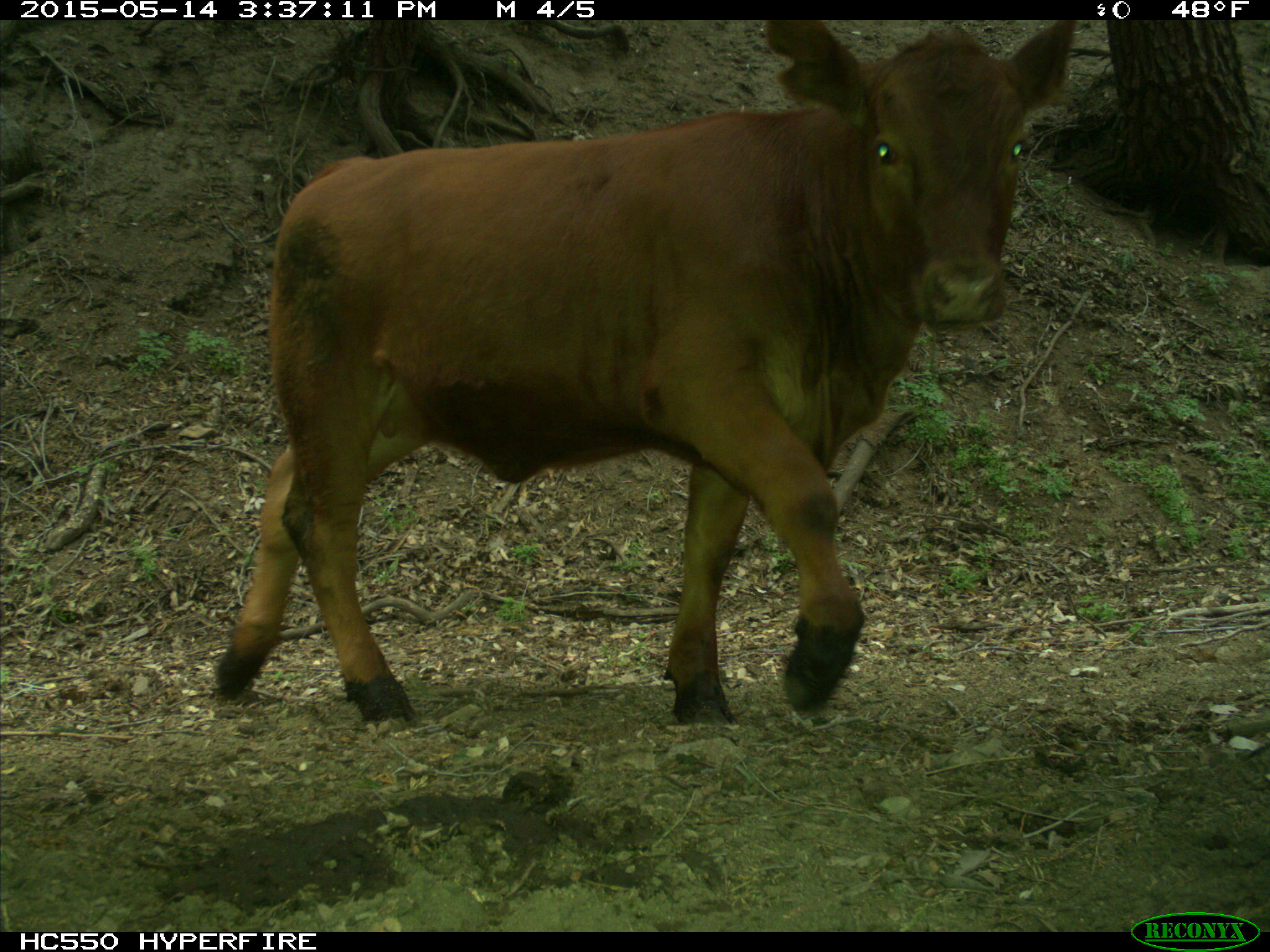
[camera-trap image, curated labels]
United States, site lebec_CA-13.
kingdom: Animalia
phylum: Chordata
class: Mammalia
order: Artiodactyla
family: Bovidae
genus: Bos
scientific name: Bos taurus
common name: domestic cow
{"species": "Bos taurus (domestic cow)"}